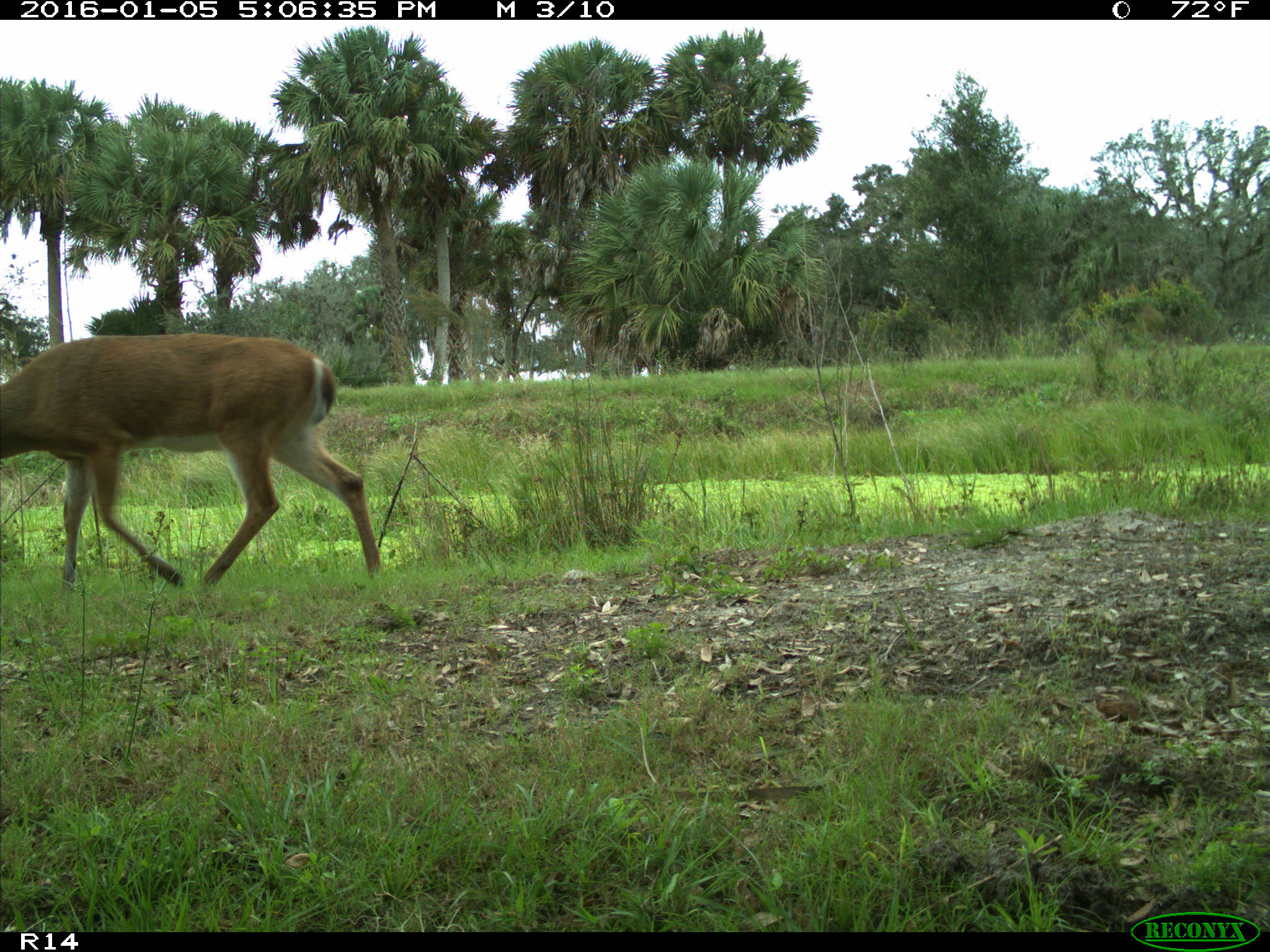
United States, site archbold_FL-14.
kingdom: Animalia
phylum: Chordata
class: Mammalia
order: Artiodactyla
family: Cervidae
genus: Odocoileus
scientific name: Odocoileus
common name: deer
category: unidentified deer